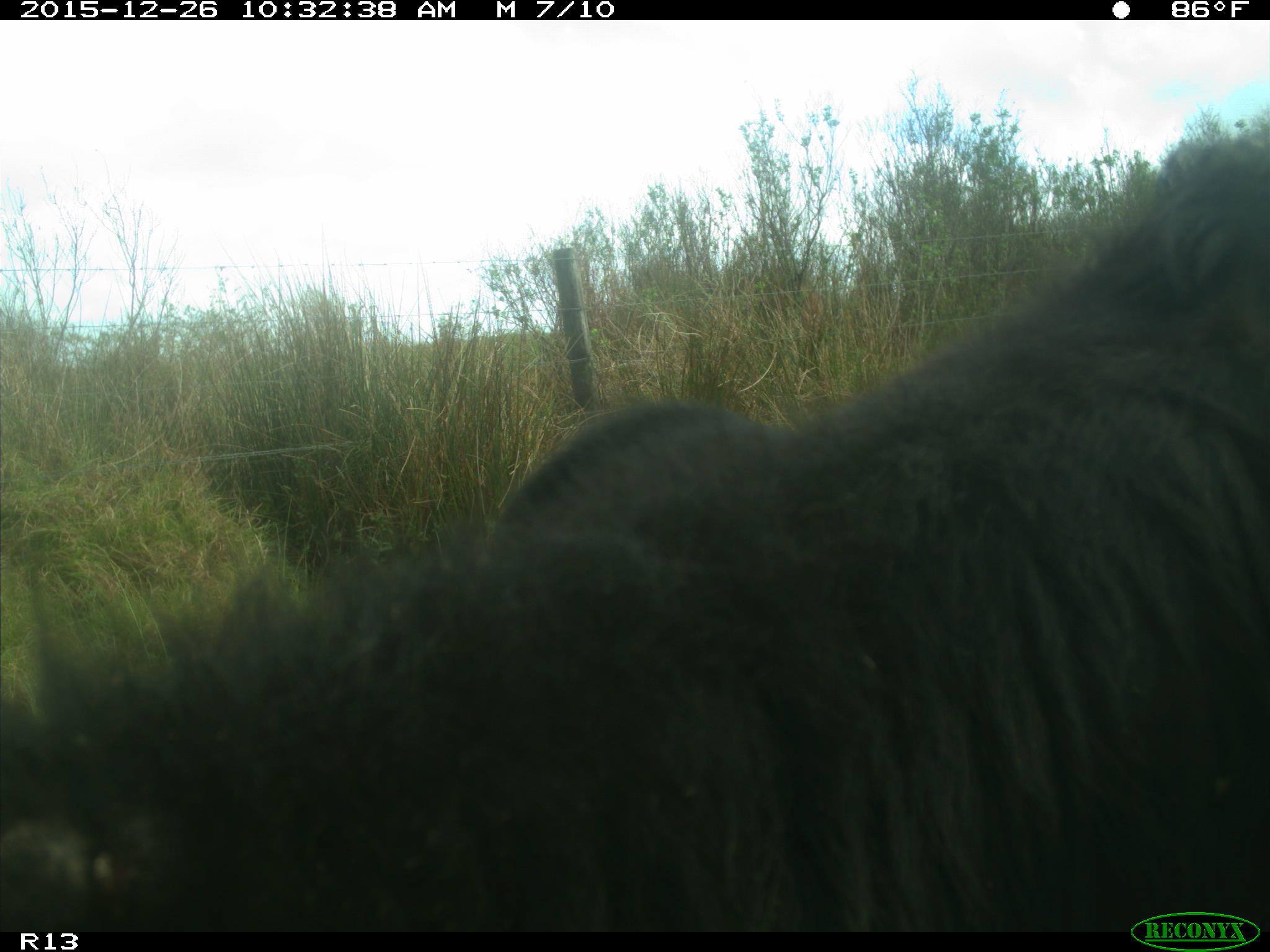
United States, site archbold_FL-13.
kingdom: Animalia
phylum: Chordata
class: Mammalia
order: Artiodactyla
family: Bovidae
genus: Bos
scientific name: Bos taurus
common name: domestic cow